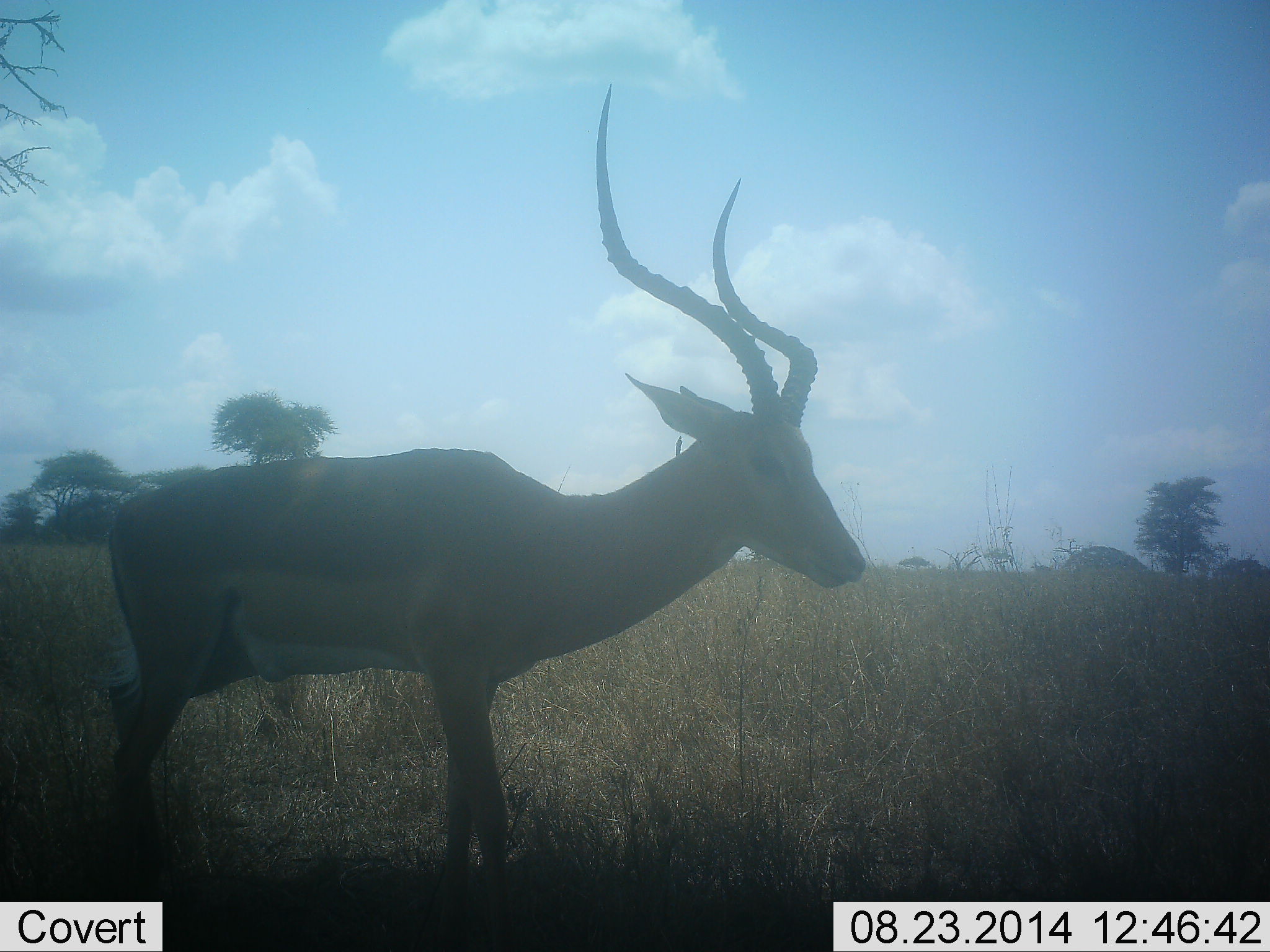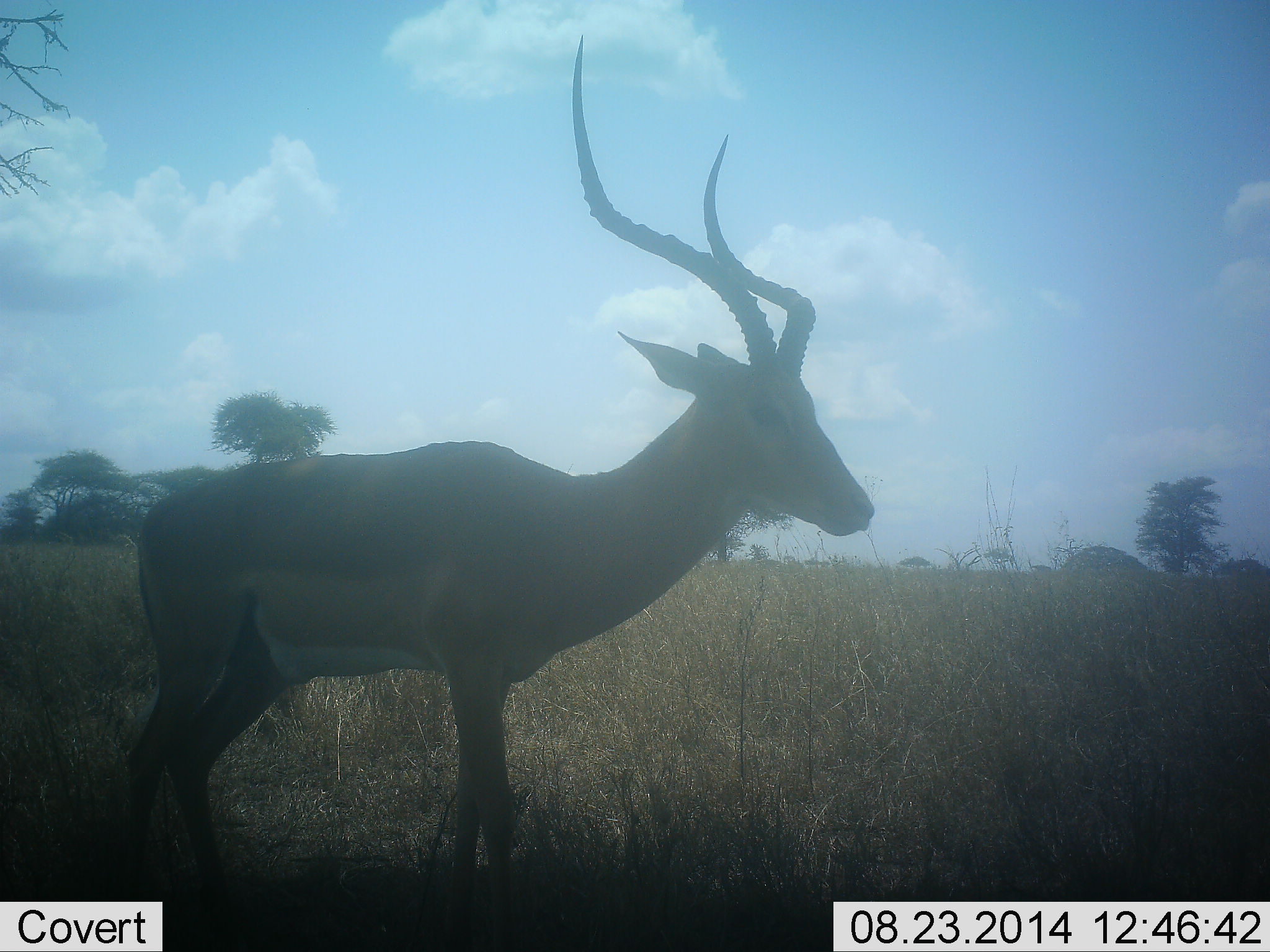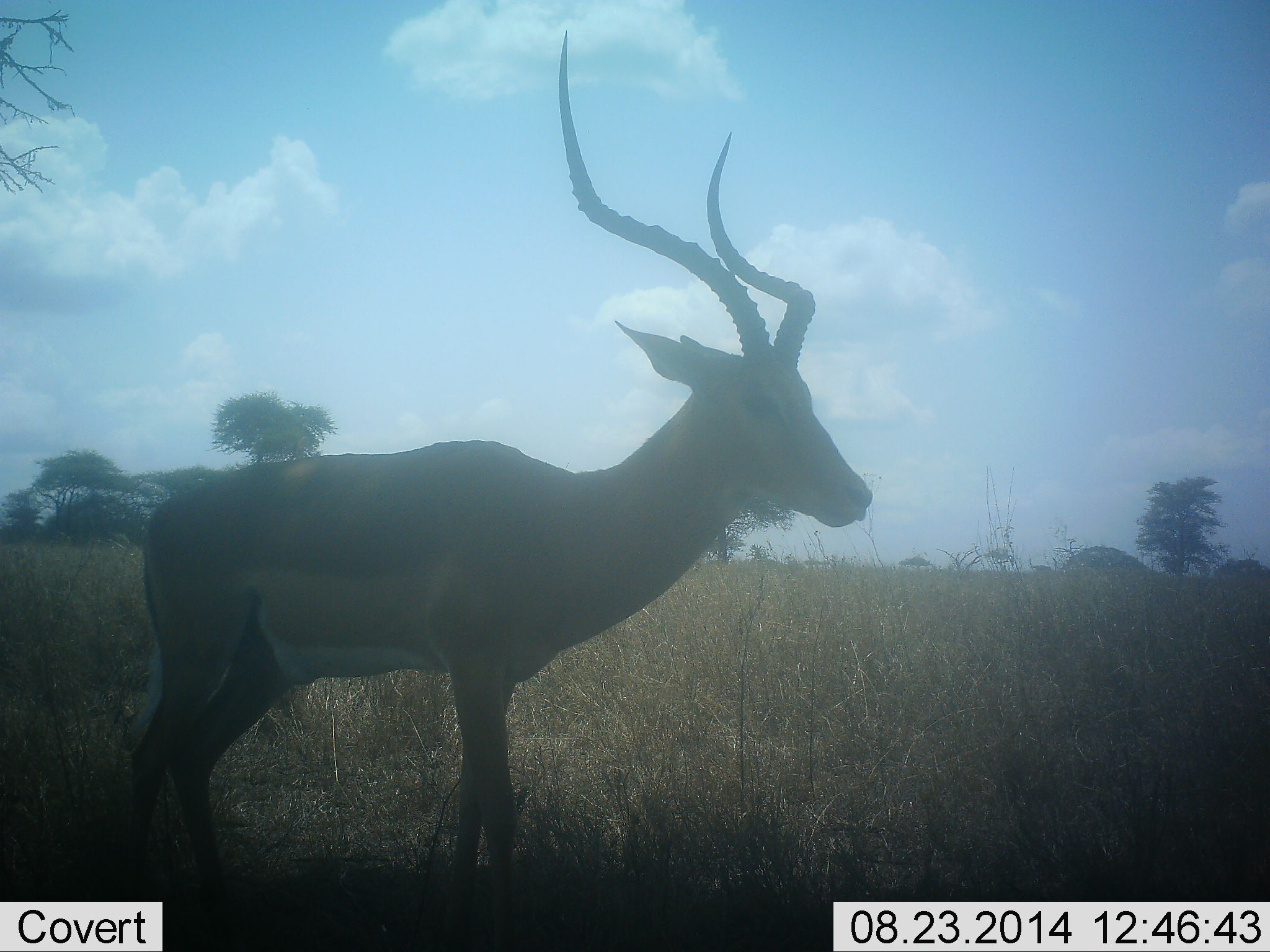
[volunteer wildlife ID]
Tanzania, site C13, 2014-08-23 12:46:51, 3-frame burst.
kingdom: Animalia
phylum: Chordata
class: Mammalia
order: Artiodactyla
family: Bovidae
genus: Aepyceros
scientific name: Aepyceros melampus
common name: impala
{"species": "impala (Aepyceros melampus)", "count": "1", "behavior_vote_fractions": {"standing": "100%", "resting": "0%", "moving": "0%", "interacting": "0%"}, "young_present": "0%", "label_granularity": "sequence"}